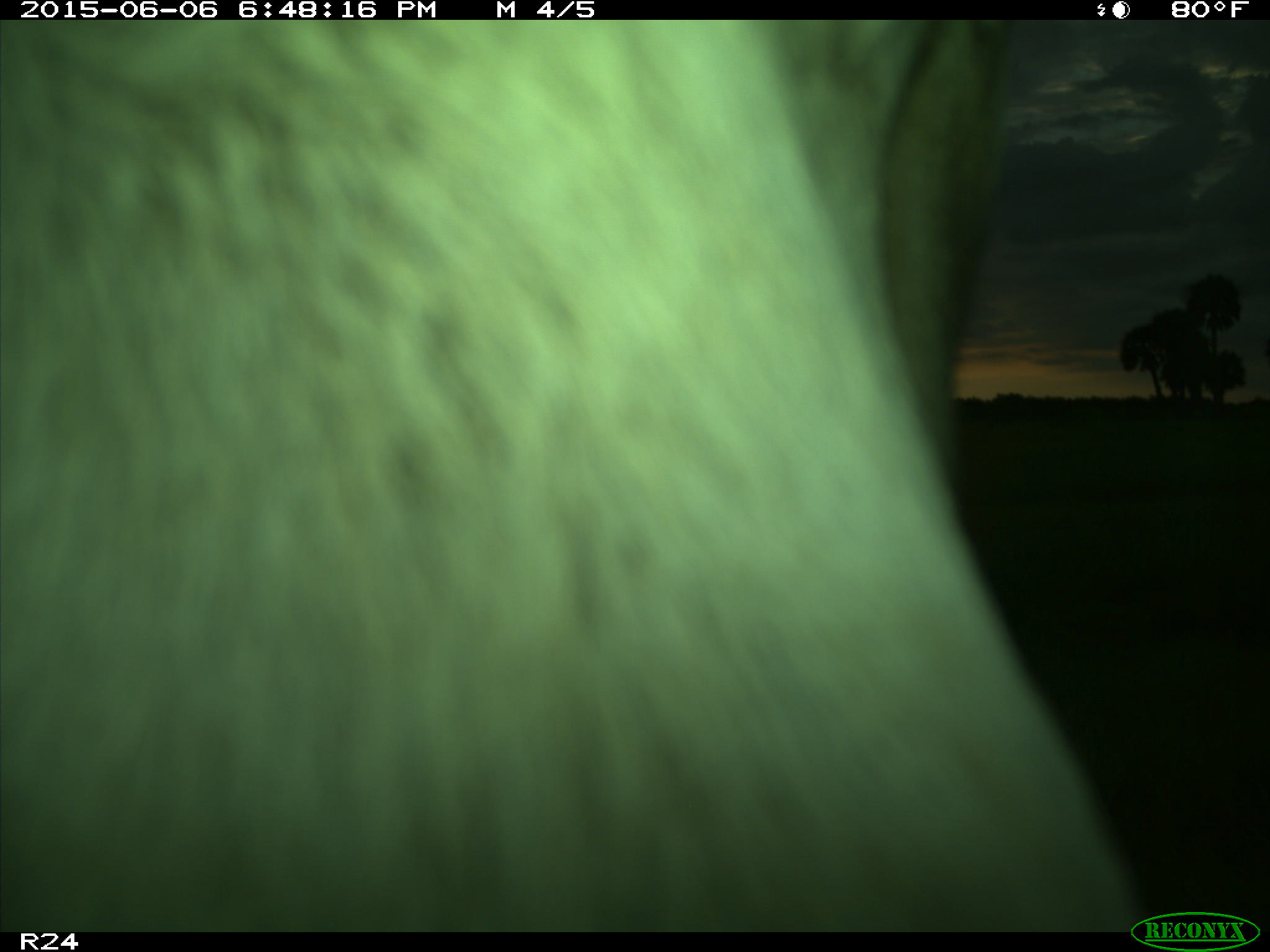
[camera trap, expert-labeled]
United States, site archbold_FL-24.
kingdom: Animalia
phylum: Chordata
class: Mammalia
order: Artiodactyla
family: Bovidae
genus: Bos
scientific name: Bos taurus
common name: domestic cow